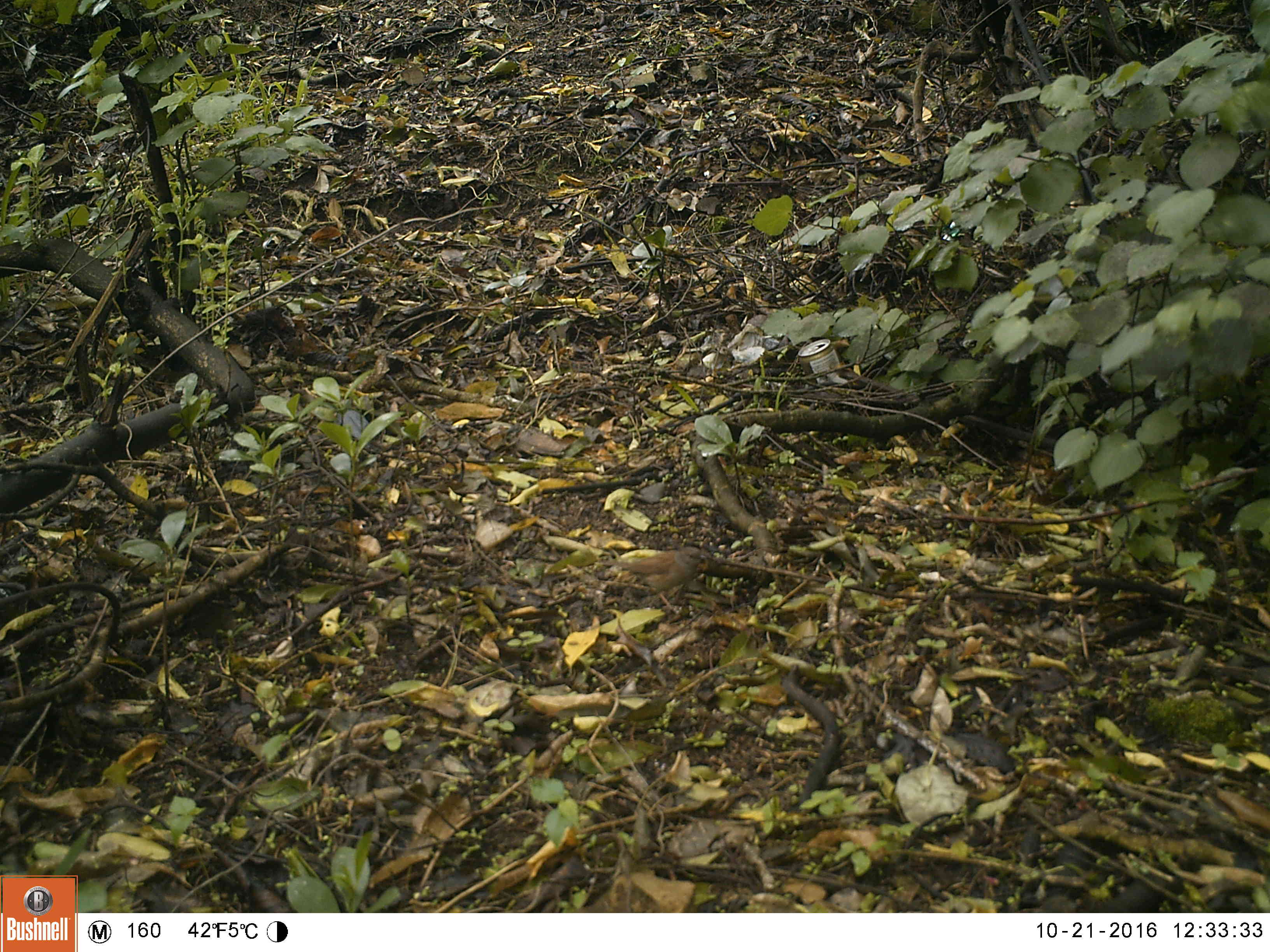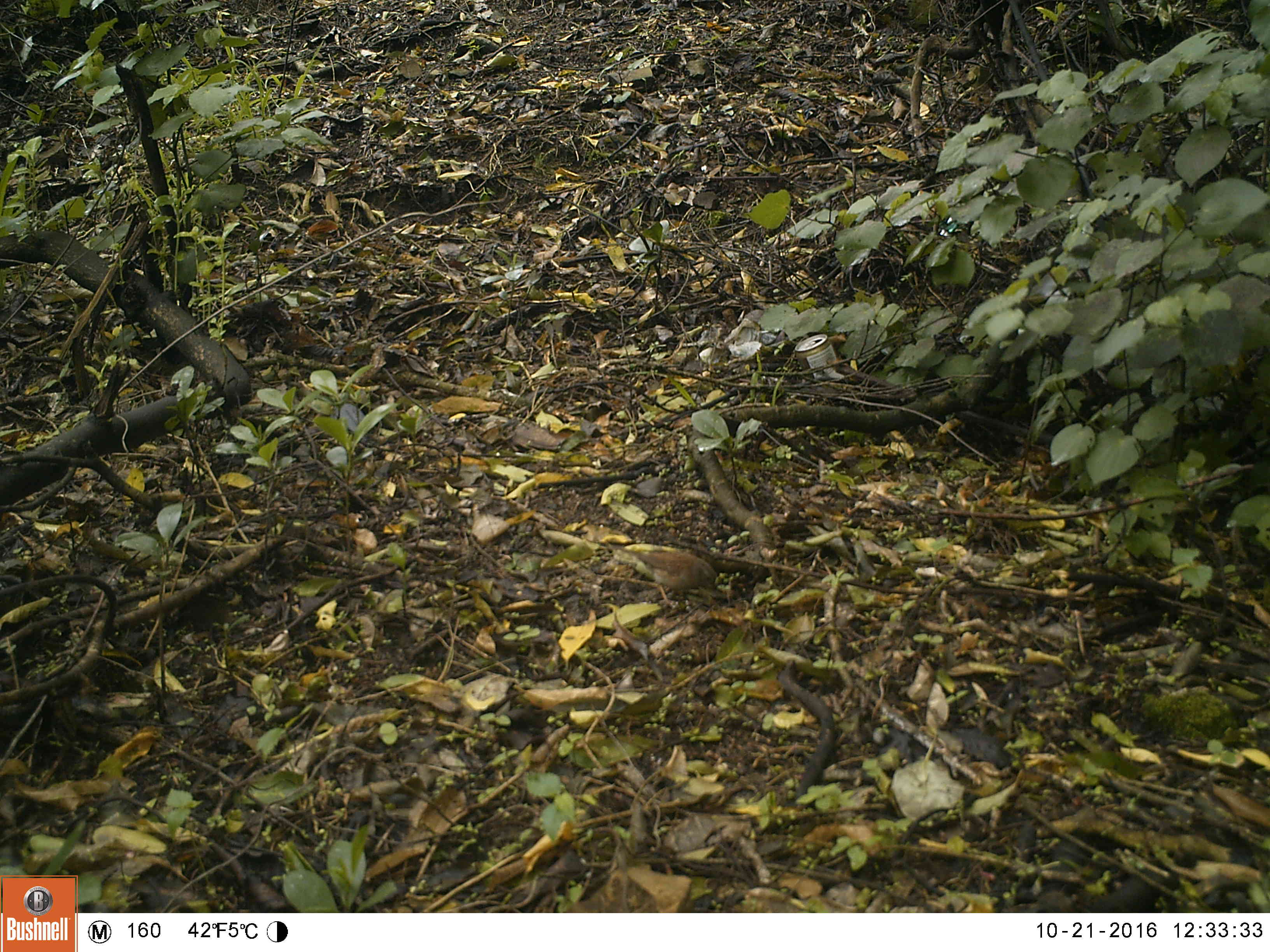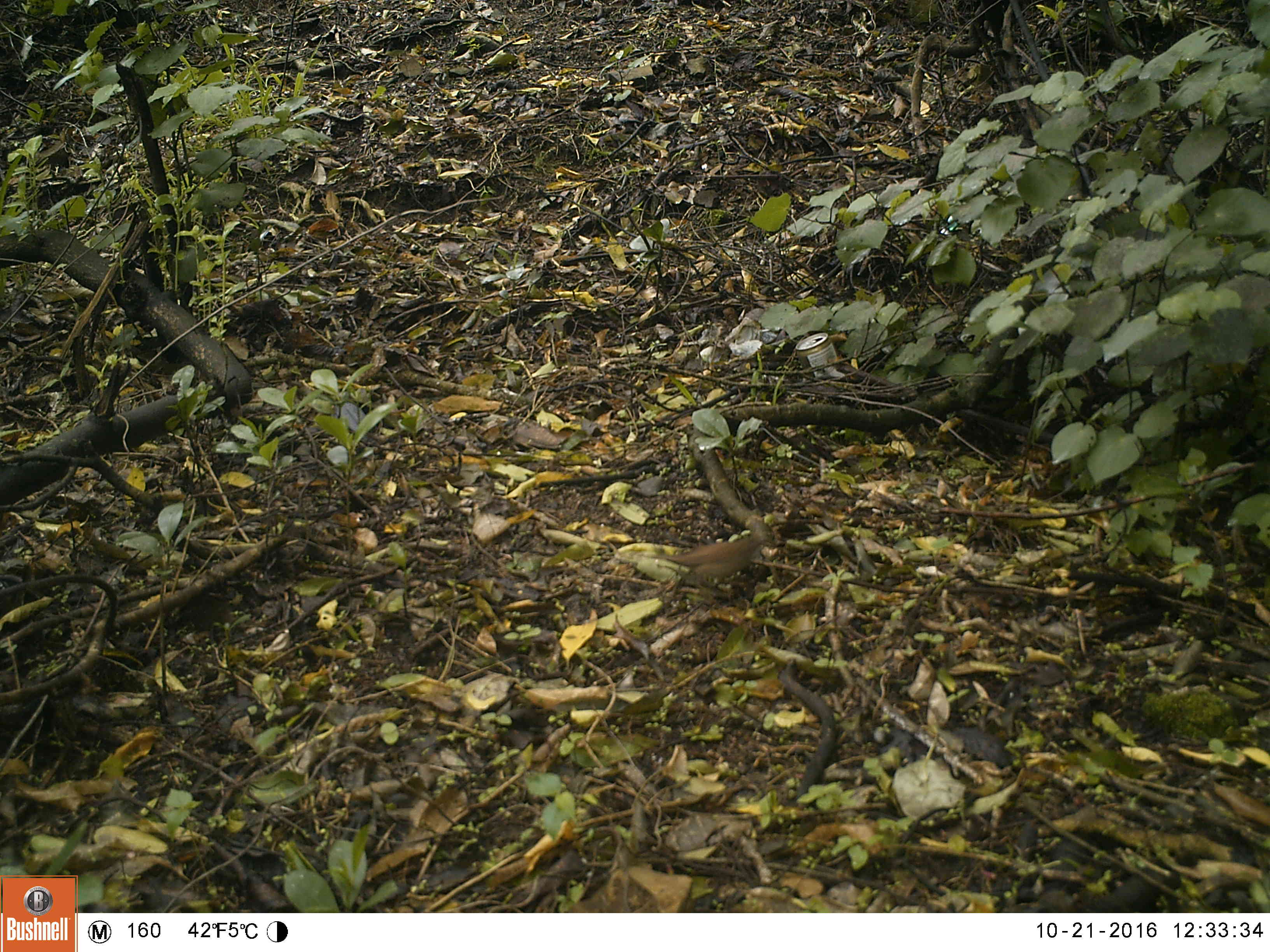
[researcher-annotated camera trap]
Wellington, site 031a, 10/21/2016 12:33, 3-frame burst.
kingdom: Animalia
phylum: Chordata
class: Aves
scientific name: Aves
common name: bird